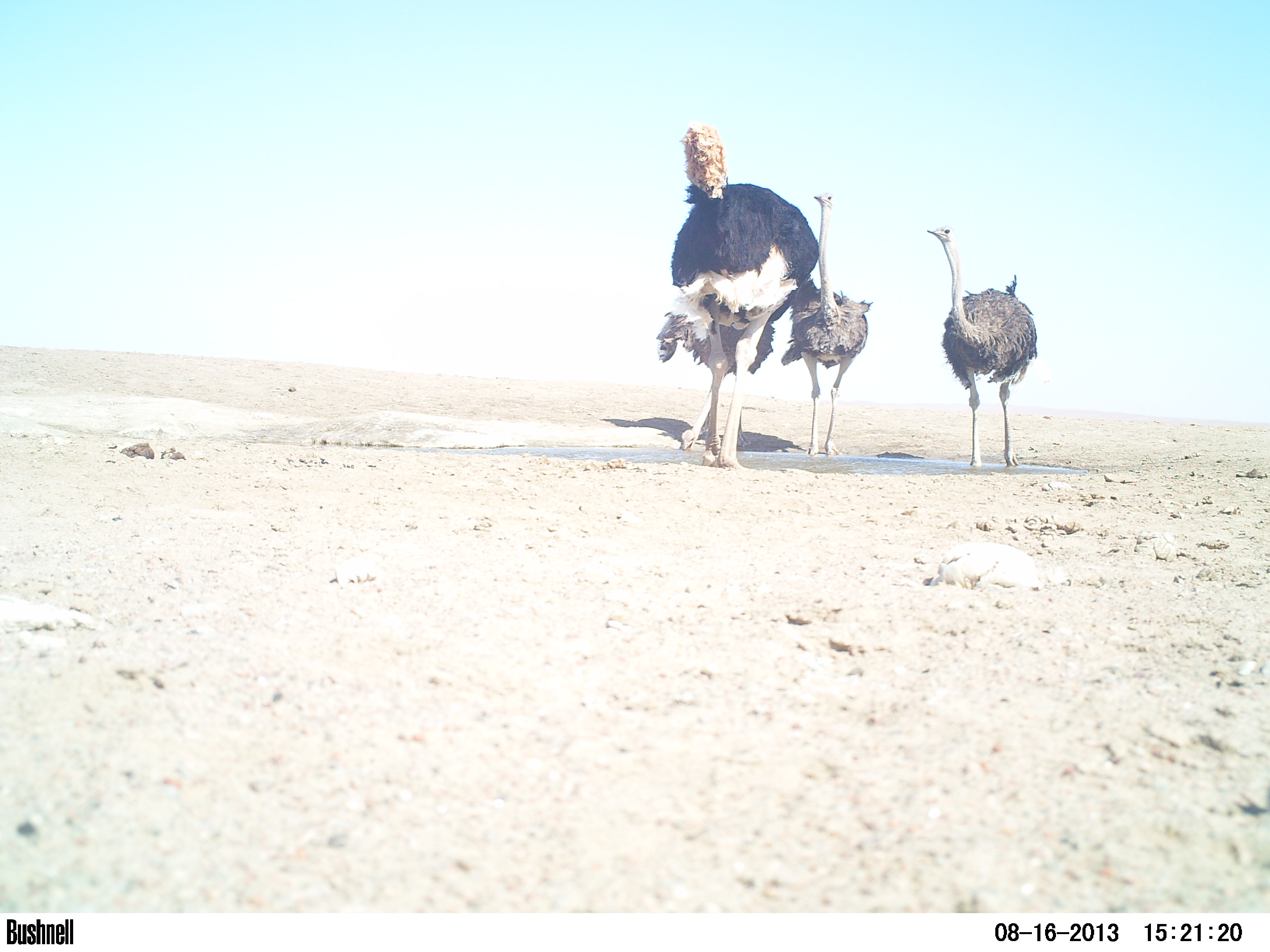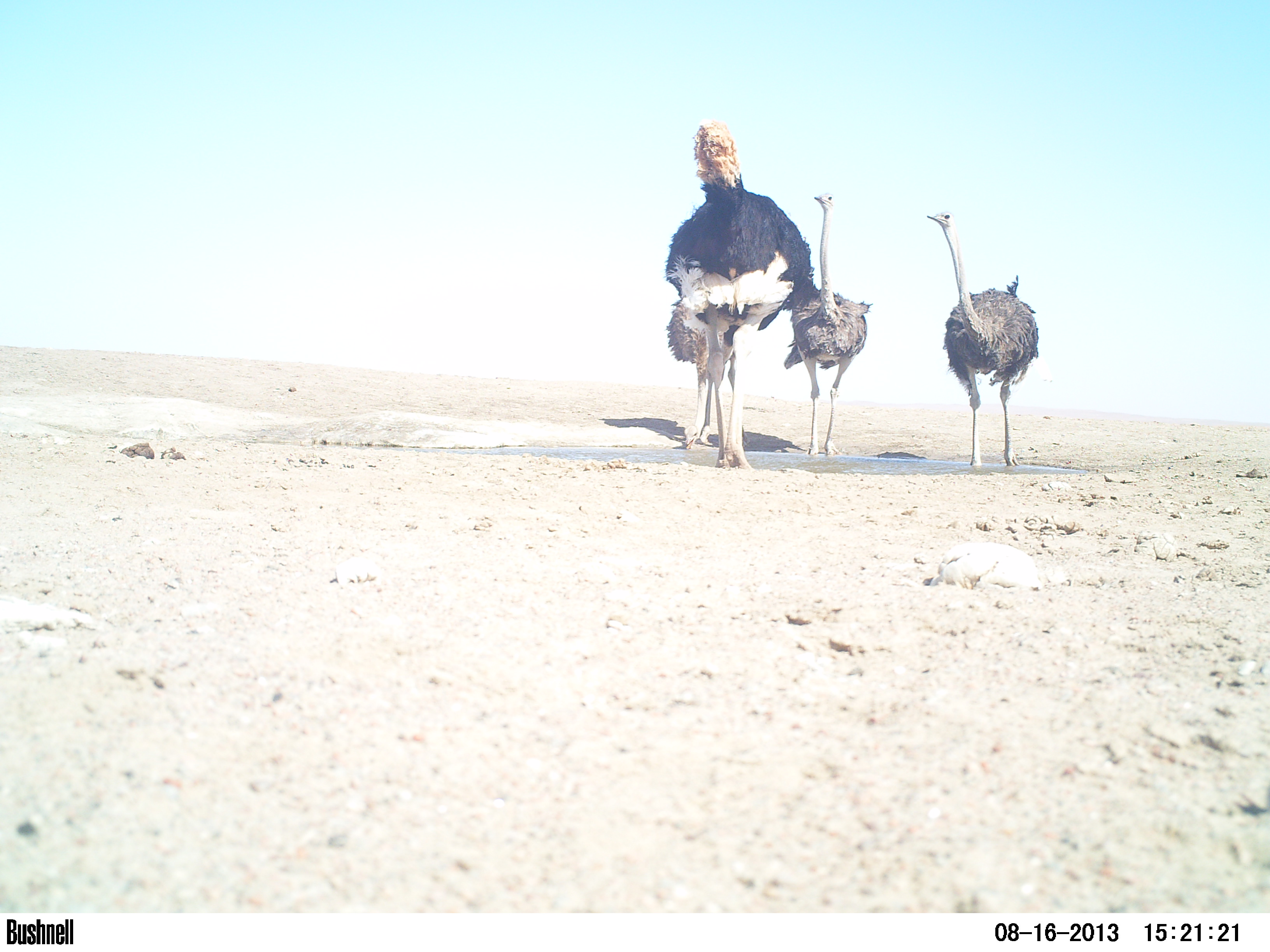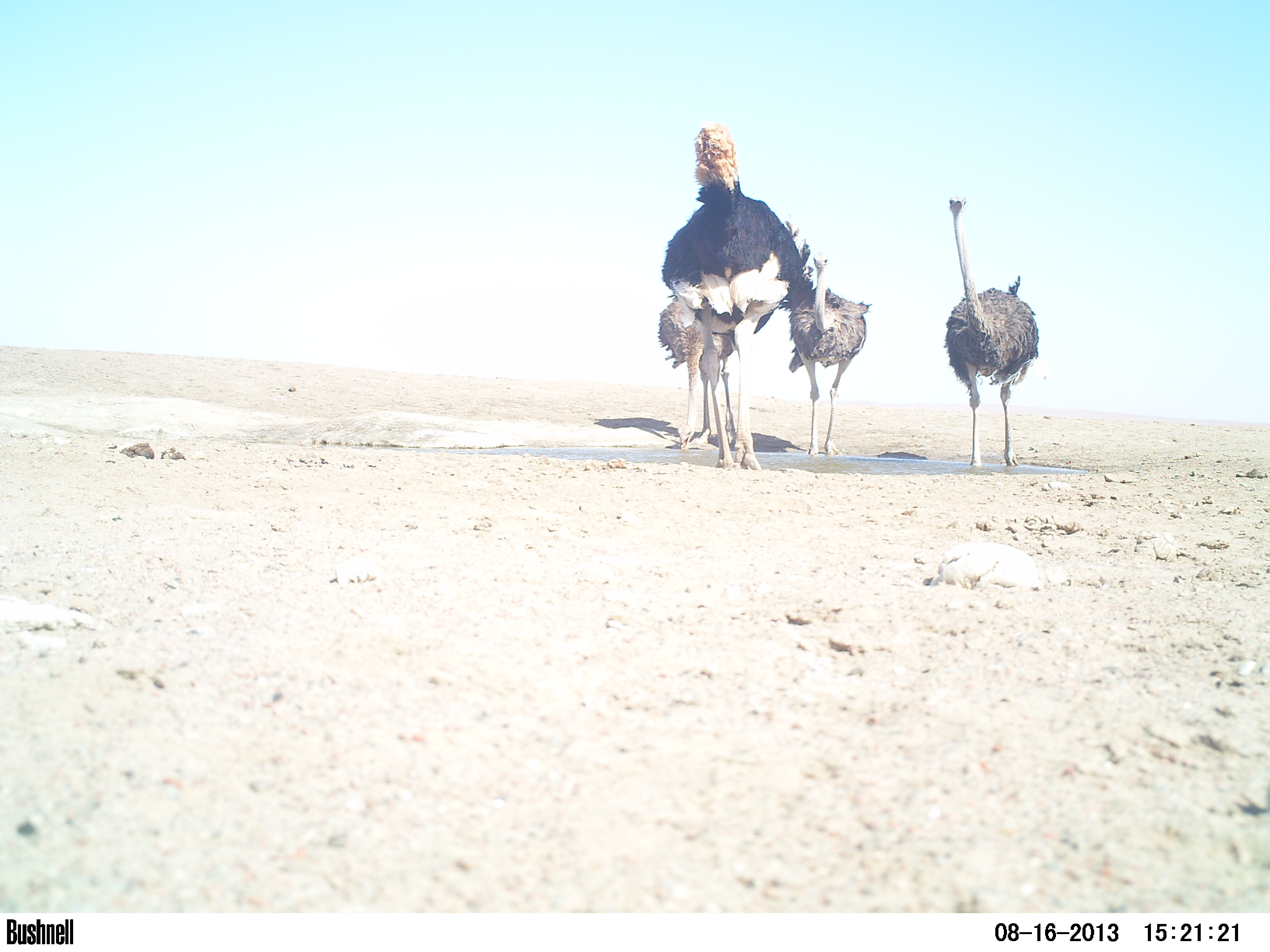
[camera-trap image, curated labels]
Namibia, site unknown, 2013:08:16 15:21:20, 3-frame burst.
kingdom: Animalia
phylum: Chordata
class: Aves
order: Struthioniformes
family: Struthionidae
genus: Struthio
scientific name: Struthio camelus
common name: common ostrich